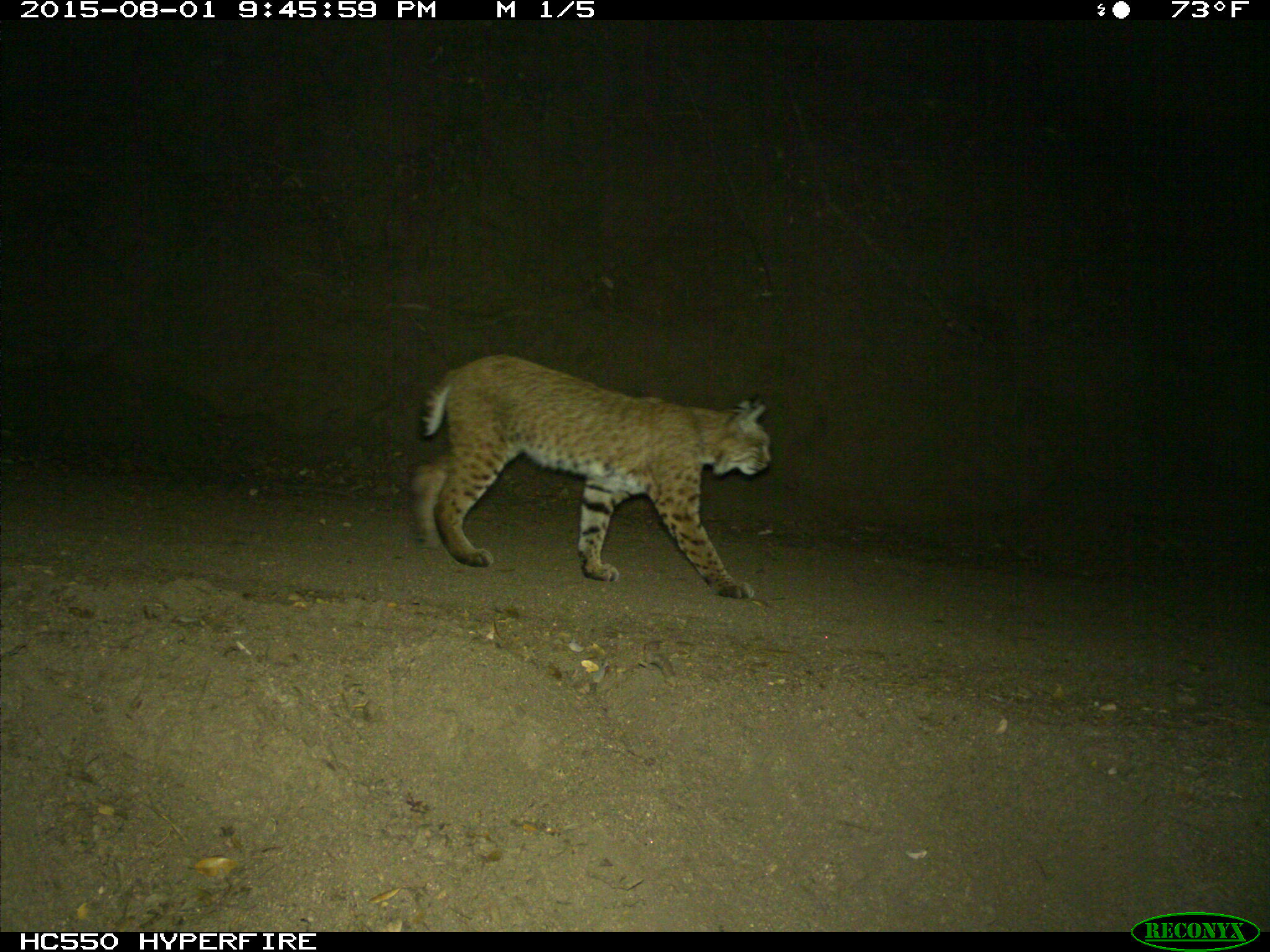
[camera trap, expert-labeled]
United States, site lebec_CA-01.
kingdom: Animalia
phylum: Chordata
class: Mammalia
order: Carnivora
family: Felidae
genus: Lynx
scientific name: Lynx rufus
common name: bobcat